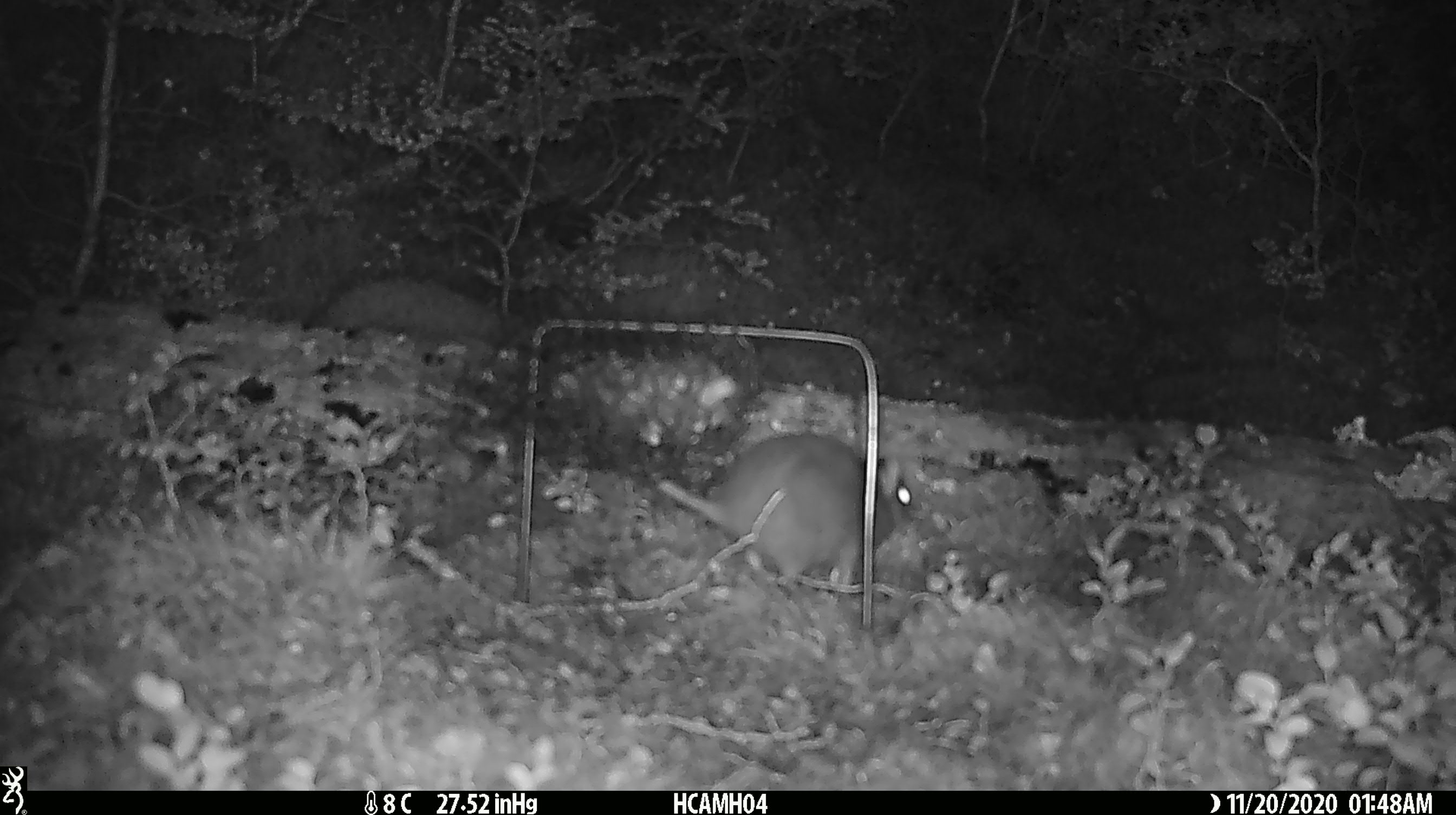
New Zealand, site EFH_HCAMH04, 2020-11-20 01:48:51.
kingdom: Animalia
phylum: Chordata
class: Mammalia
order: Rodentia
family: Muridae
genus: Rattus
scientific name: Rattus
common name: rat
Rat (Rattus).